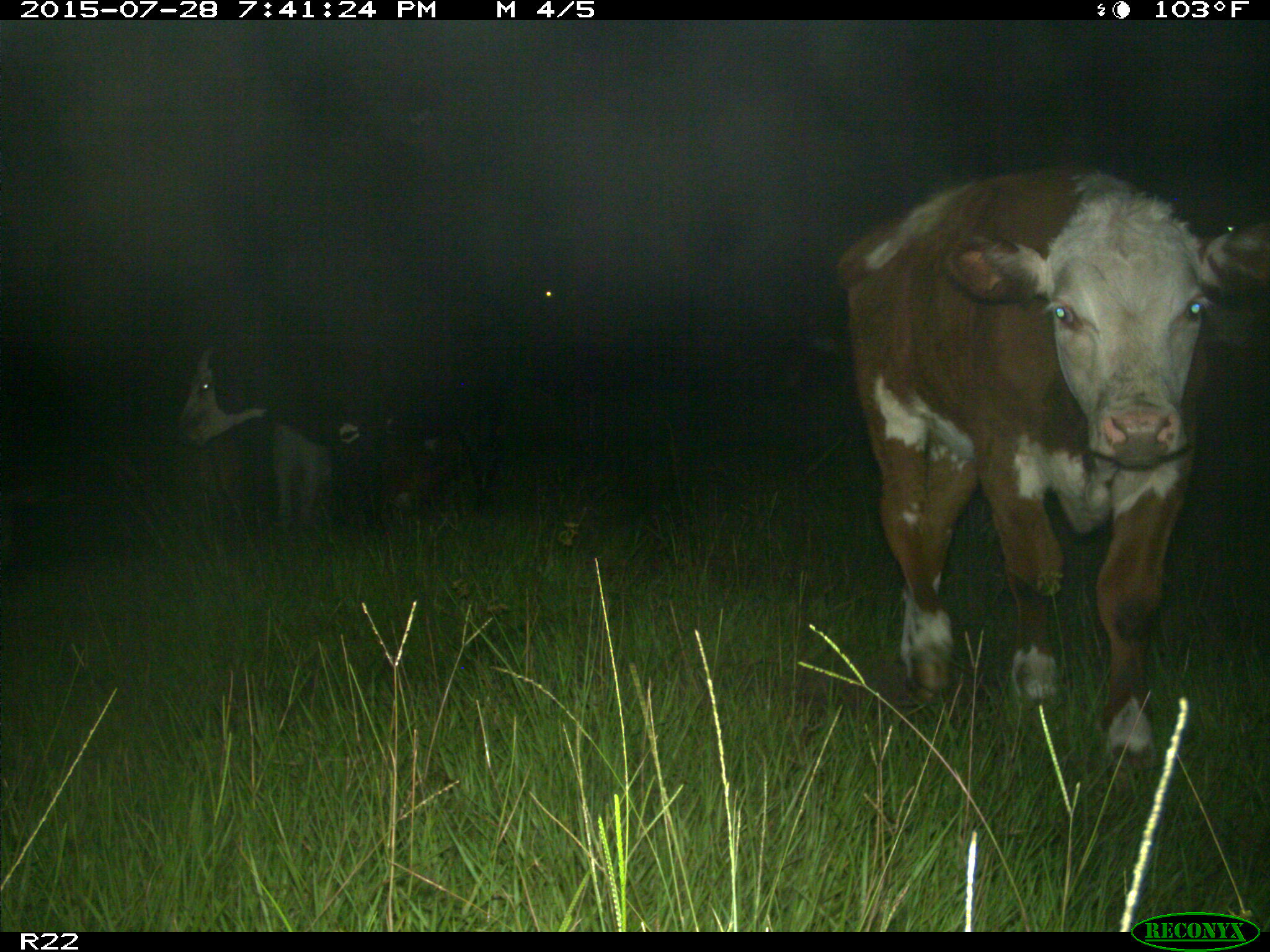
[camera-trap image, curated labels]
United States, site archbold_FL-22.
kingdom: Animalia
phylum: Chordata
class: Mammalia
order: Artiodactyla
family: Bovidae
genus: Bos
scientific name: Bos taurus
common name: domestic cow